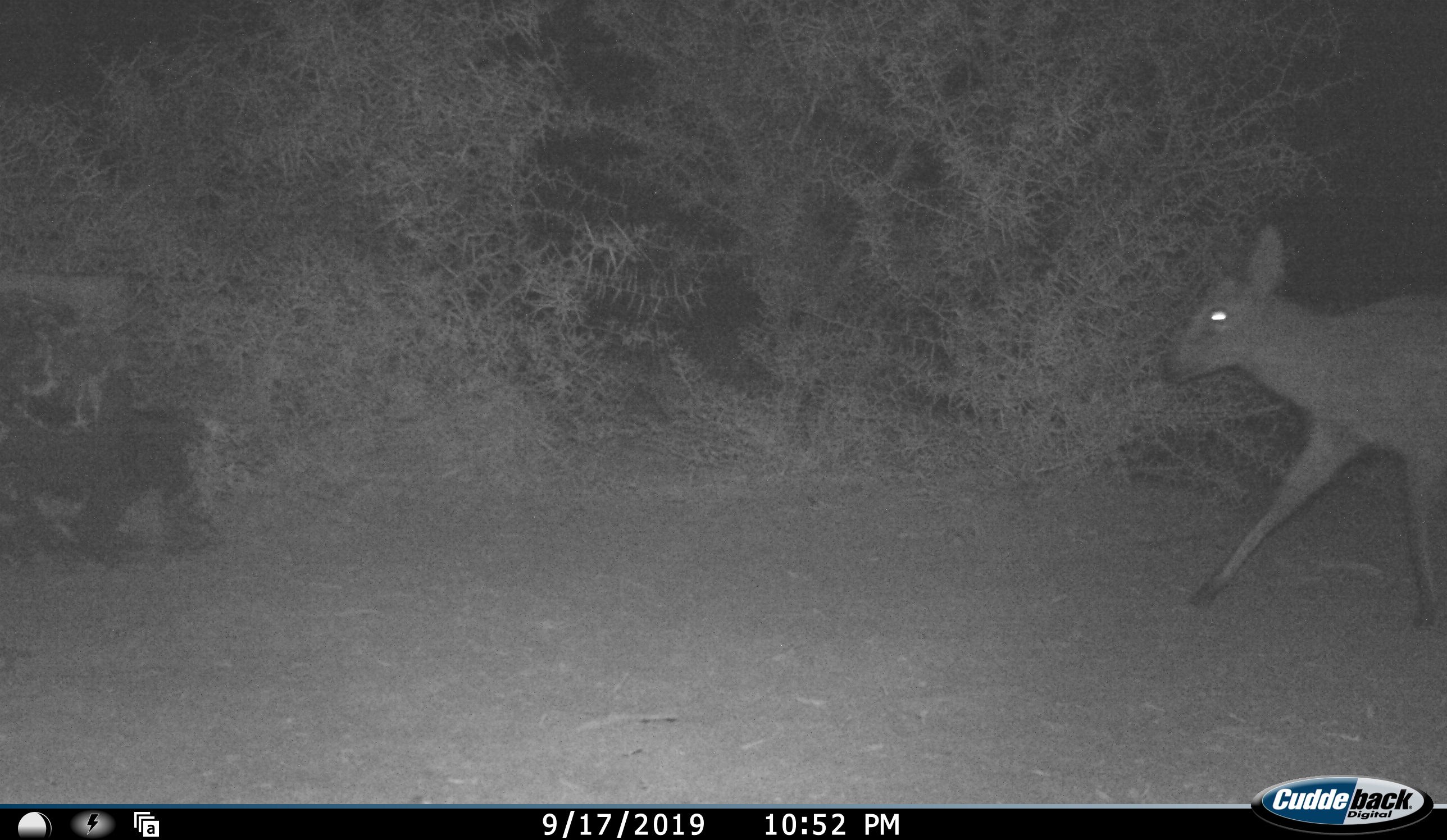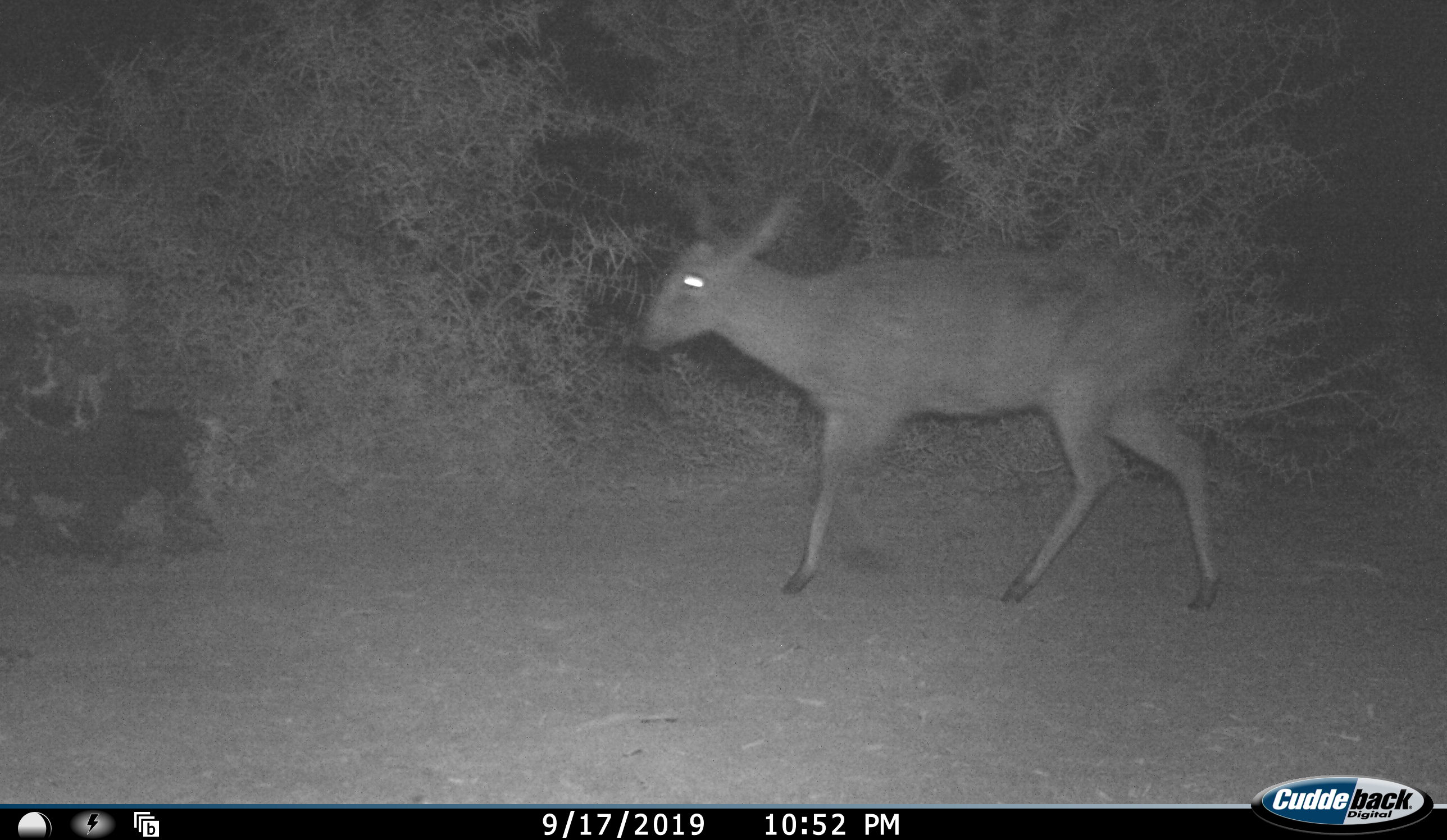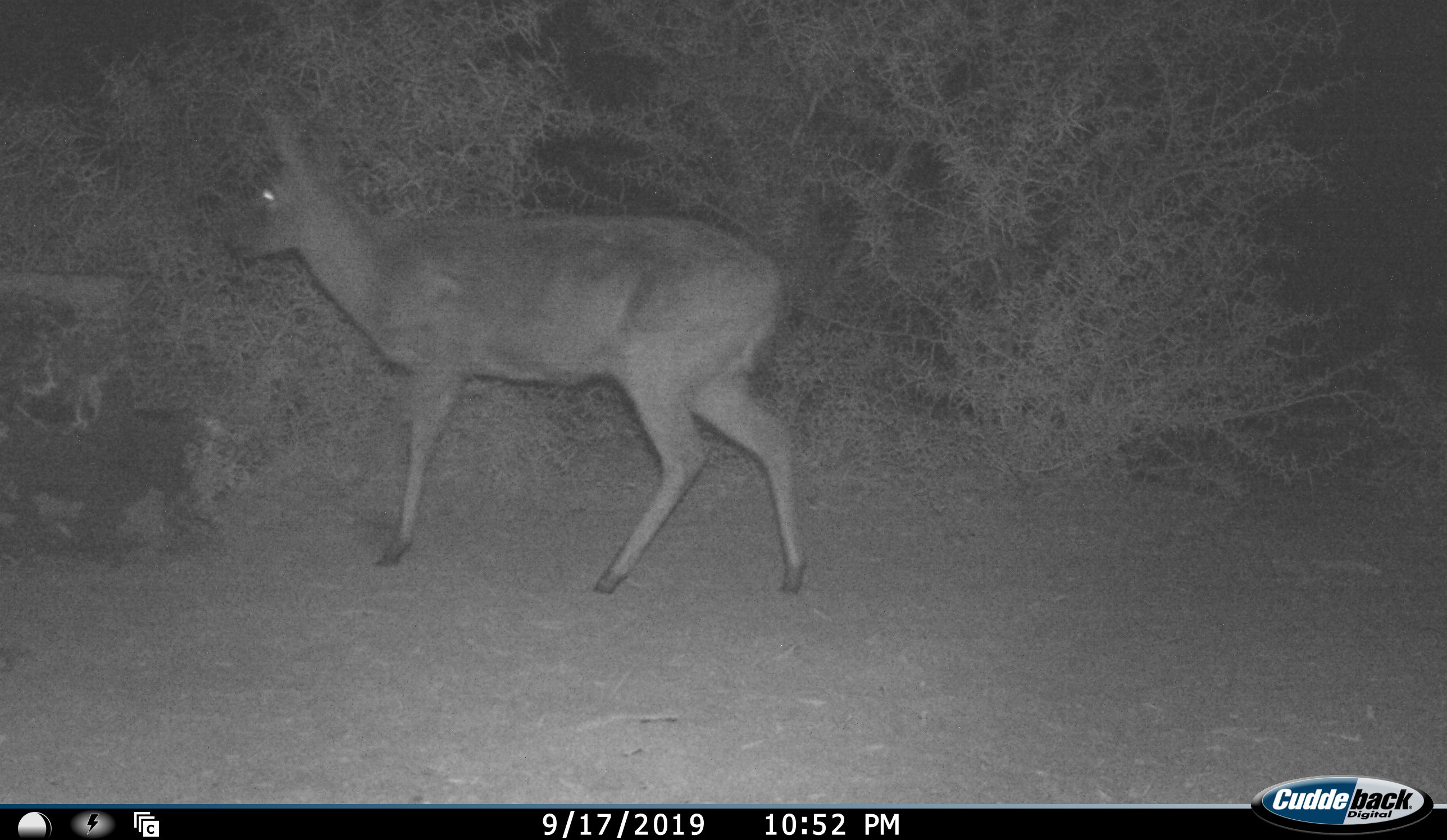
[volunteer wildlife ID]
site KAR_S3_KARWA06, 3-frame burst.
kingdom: Animalia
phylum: Chordata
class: Mammalia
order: Artiodactyla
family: Bovidae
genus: Sylvicapra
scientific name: Sylvicapra grimmia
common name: common duiker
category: duikercommongrey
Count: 1.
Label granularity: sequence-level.